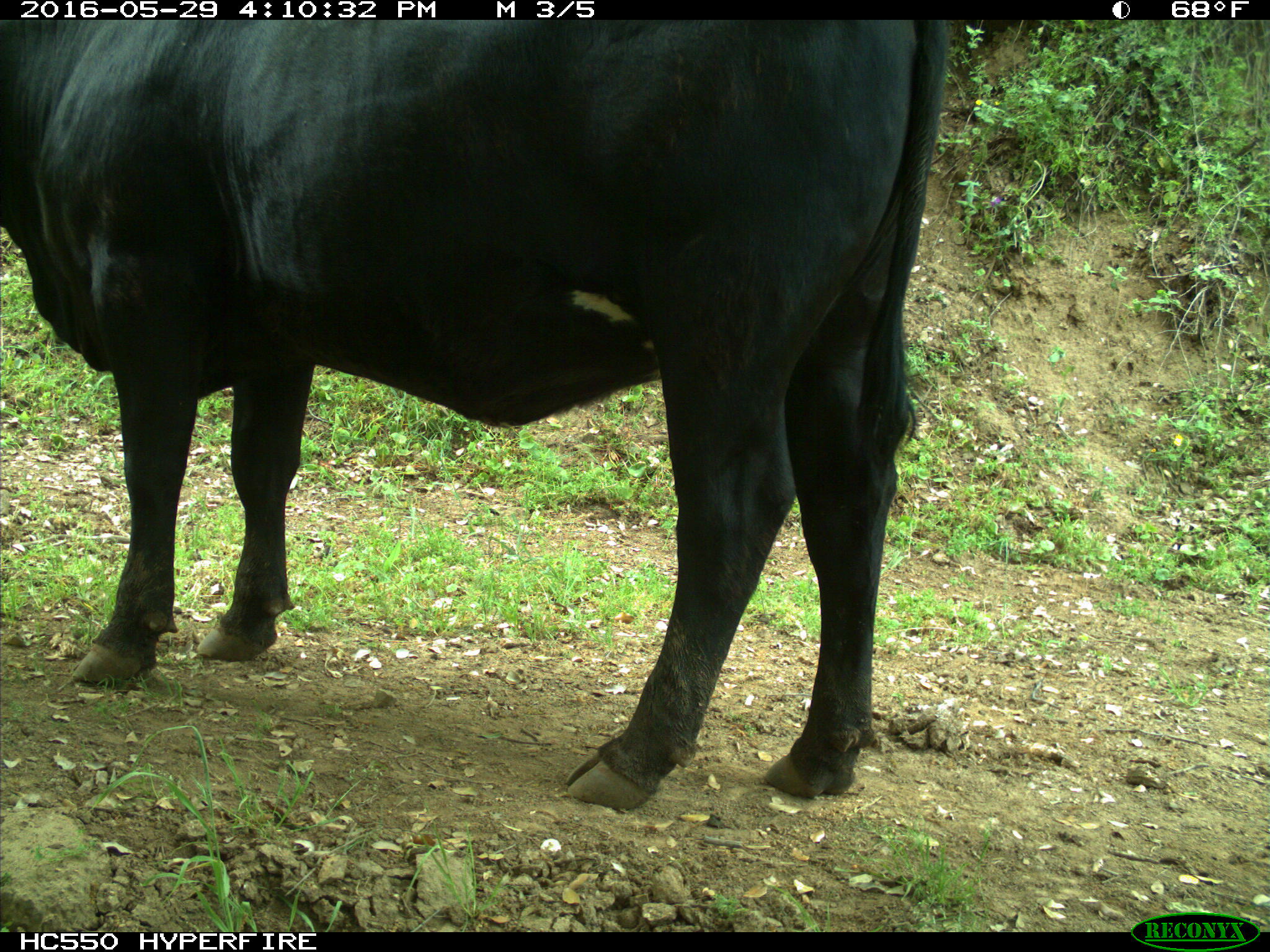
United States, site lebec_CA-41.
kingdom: Animalia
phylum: Chordata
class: Mammalia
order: Artiodactyla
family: Bovidae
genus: Bos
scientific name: Bos taurus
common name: domestic cow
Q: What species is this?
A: Bos taurus (domestic cow).